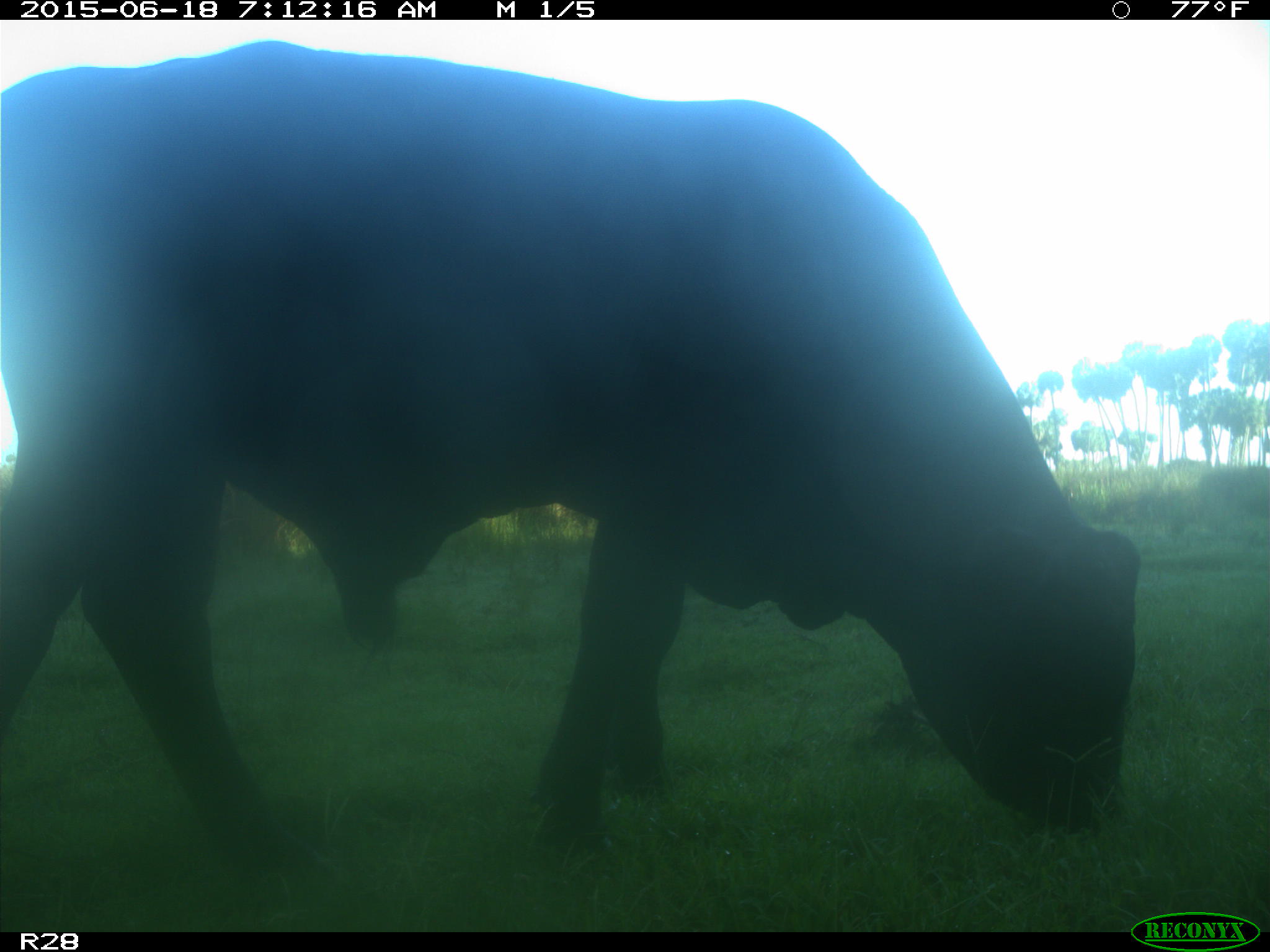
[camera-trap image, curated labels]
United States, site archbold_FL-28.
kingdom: Animalia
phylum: Chordata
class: Mammalia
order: Artiodactyla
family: Bovidae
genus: Bos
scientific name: Bos taurus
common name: domestic cow